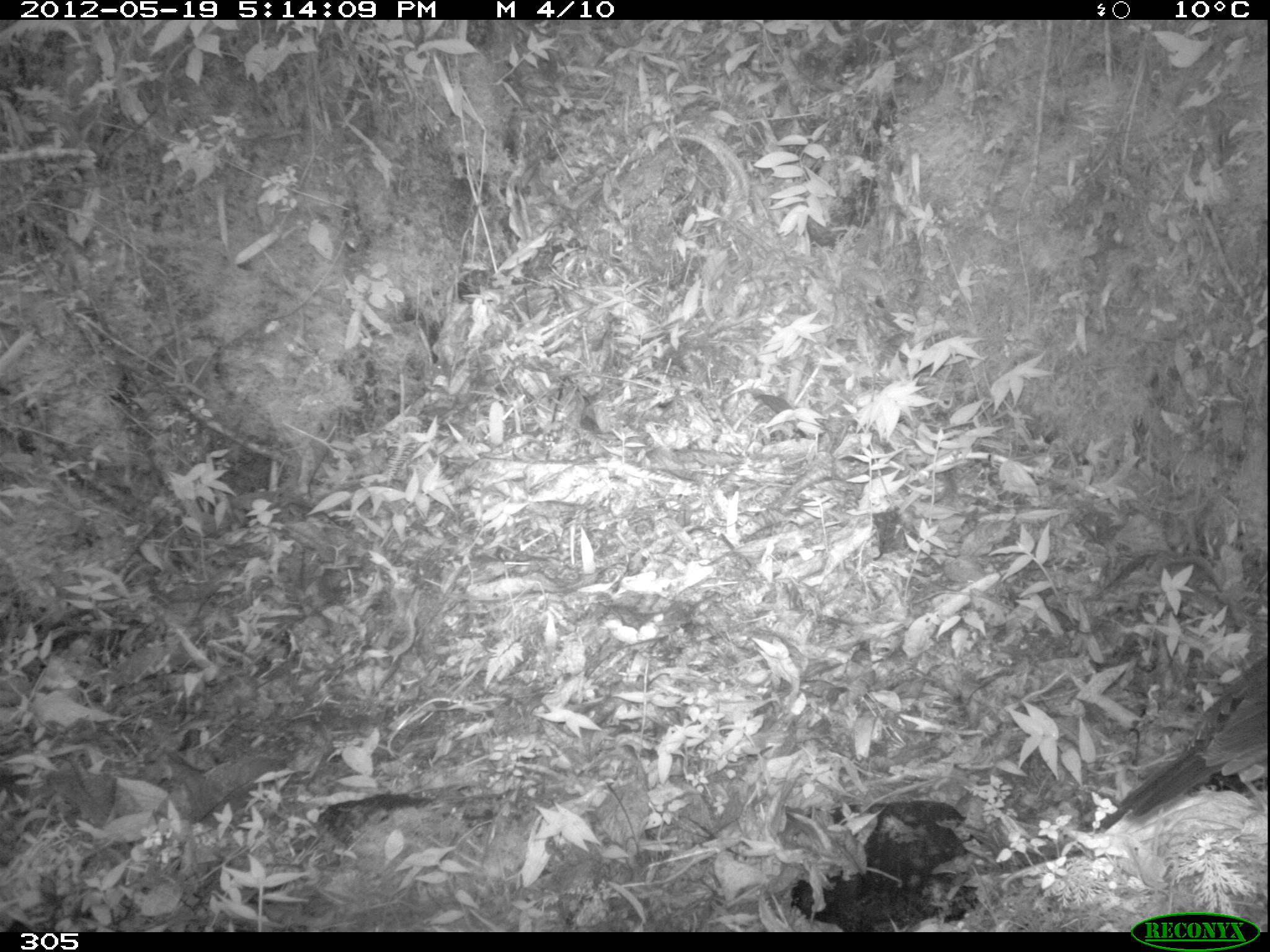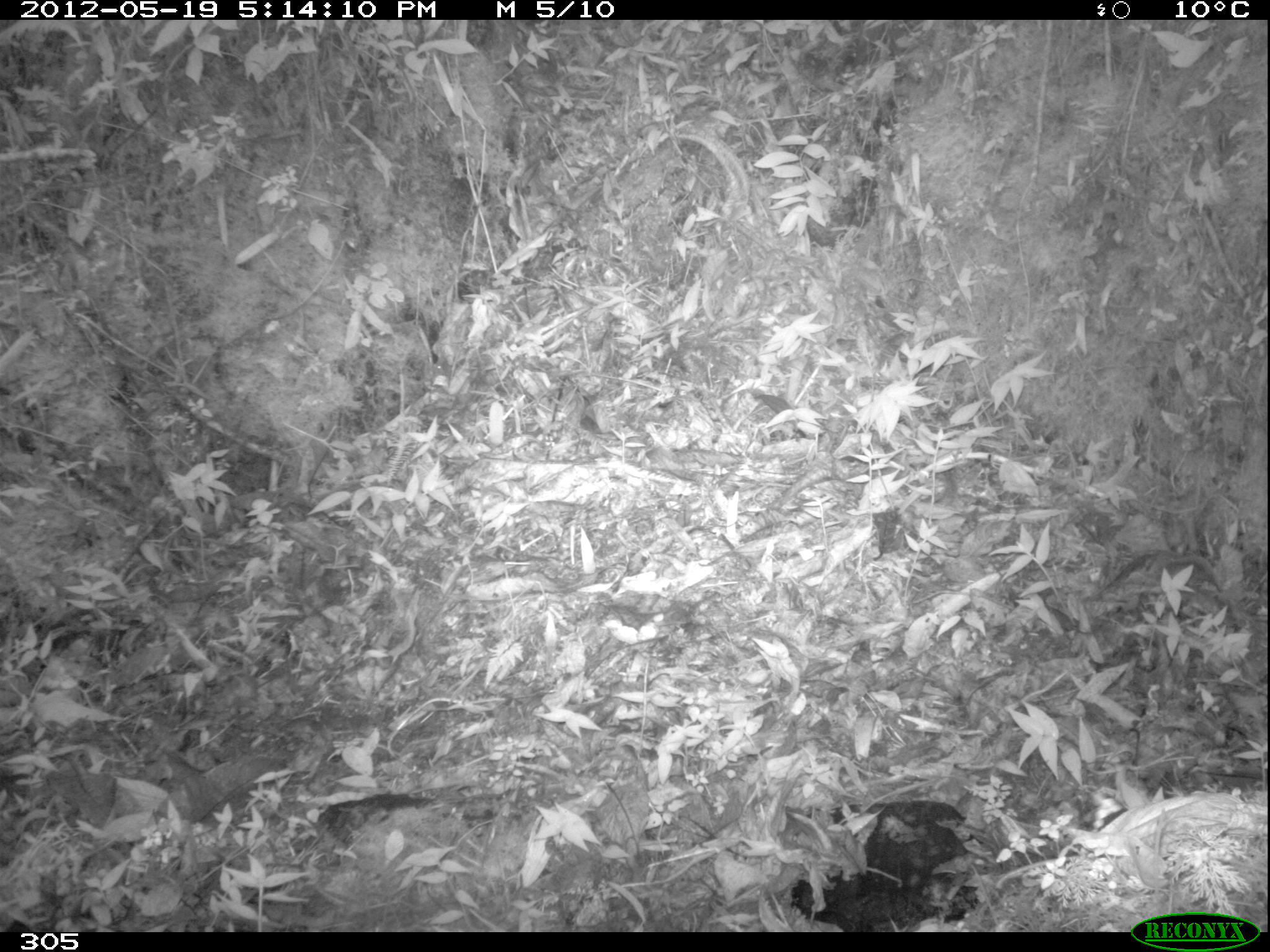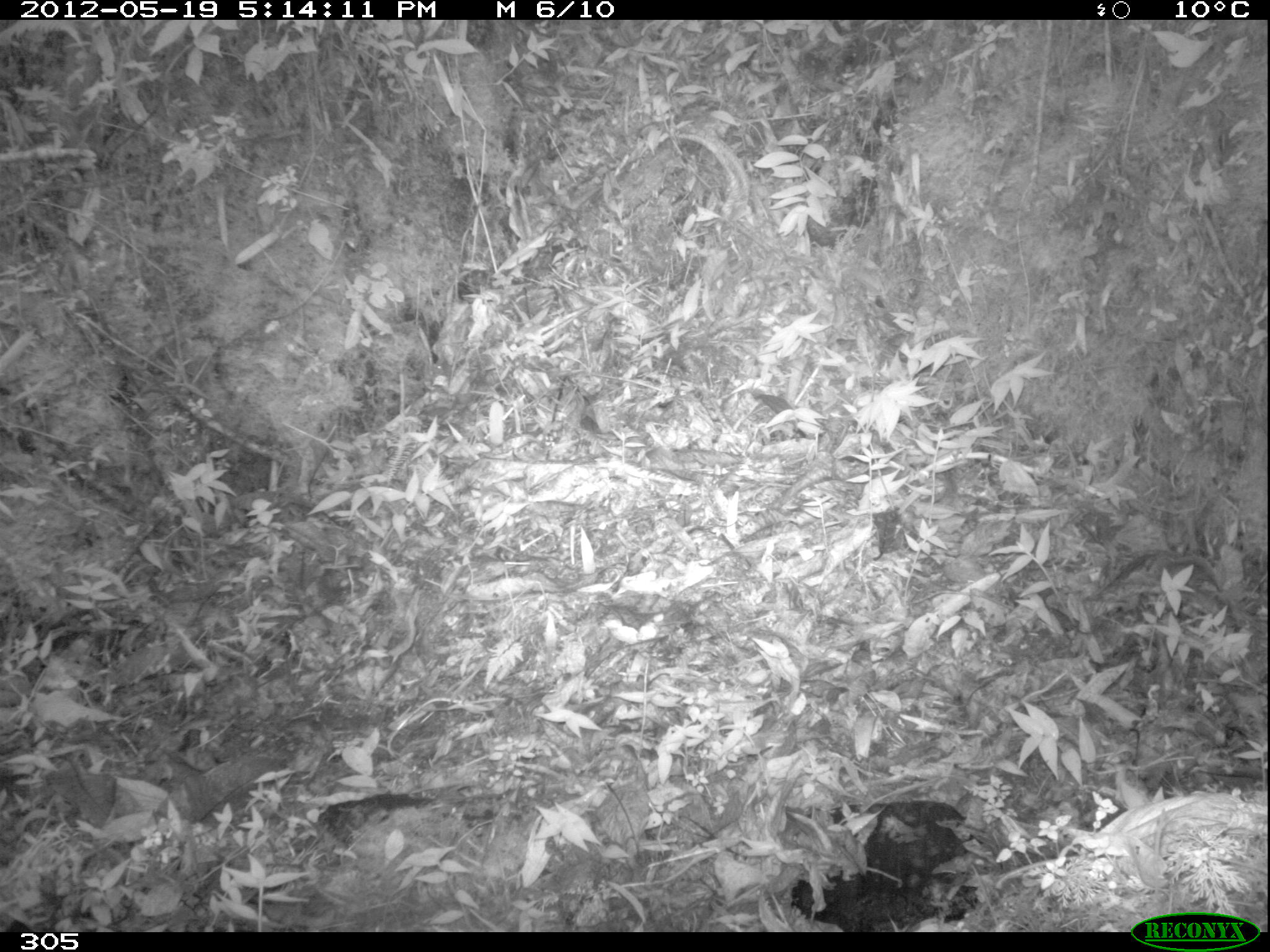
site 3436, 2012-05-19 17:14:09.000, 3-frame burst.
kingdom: Animalia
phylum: Chordata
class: Aves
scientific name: Aves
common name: bird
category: unknown bird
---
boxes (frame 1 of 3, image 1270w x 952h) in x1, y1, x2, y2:
unknown bird: 1116, 652, 1266, 810